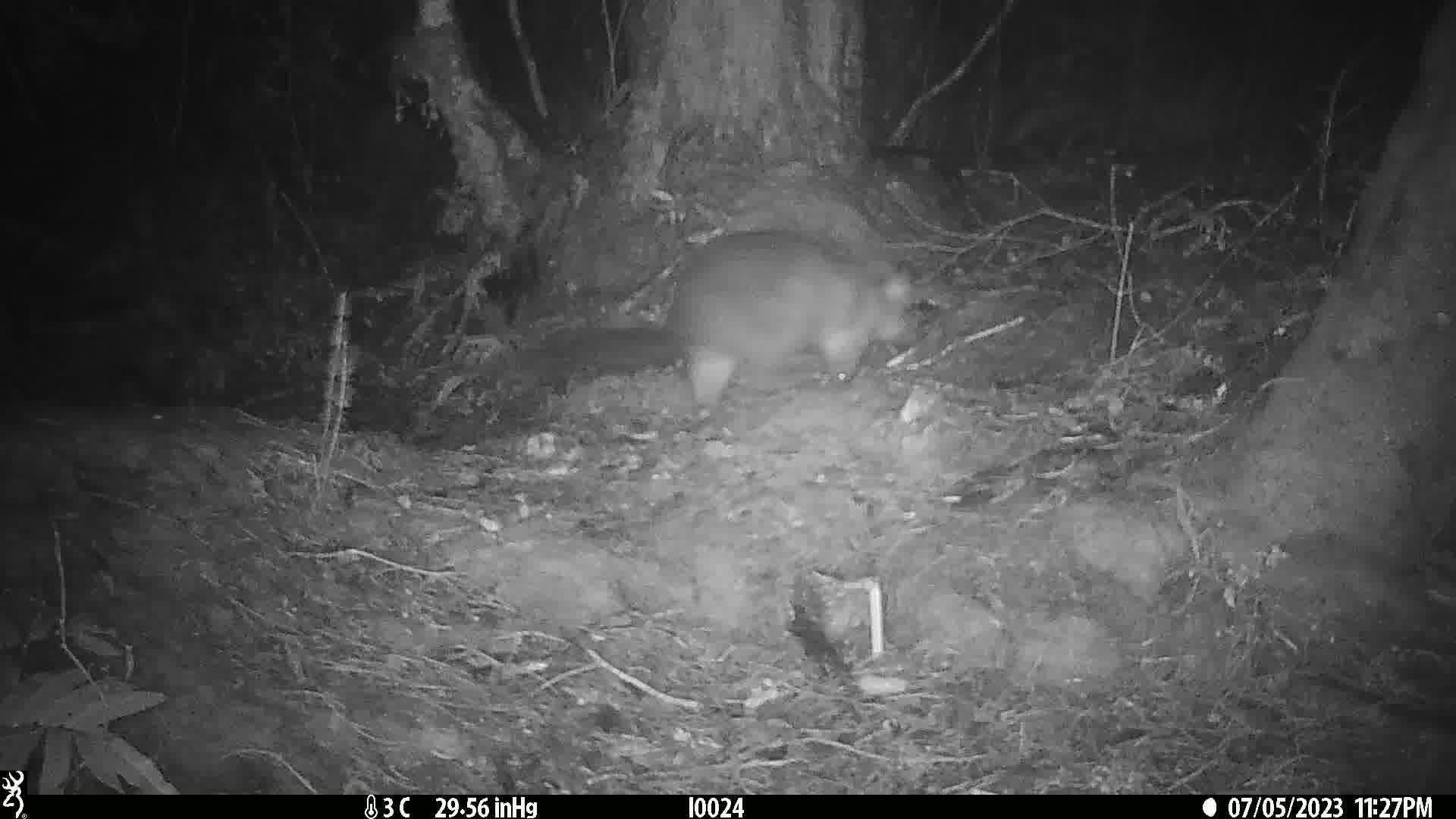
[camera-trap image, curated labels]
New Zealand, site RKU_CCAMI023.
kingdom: Animalia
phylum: Chordata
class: Mammalia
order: Diprotodontia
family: Phalangeridae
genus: Trichosurus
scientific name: Trichosurus vulpecula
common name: common brushtail possum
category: possum